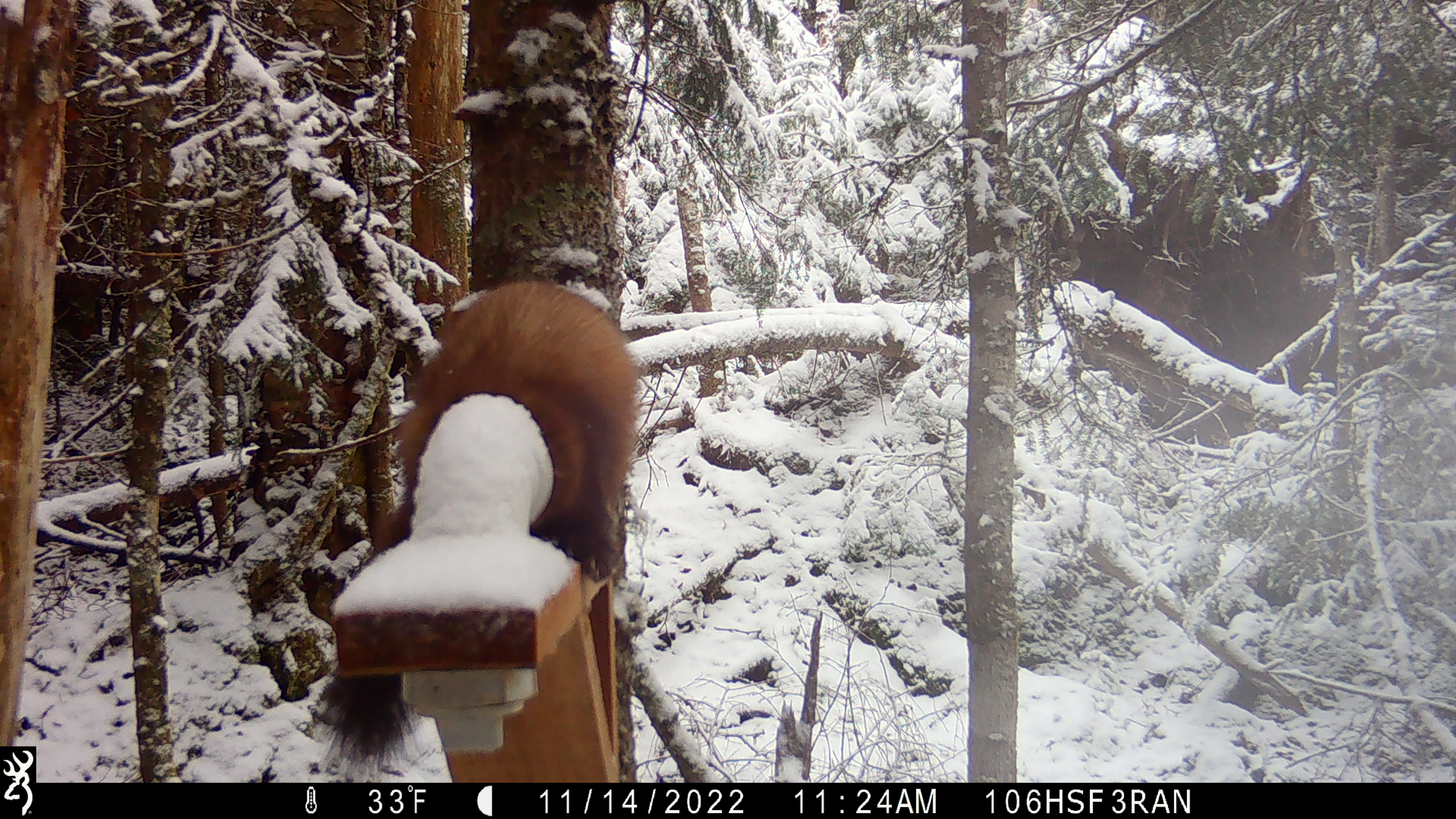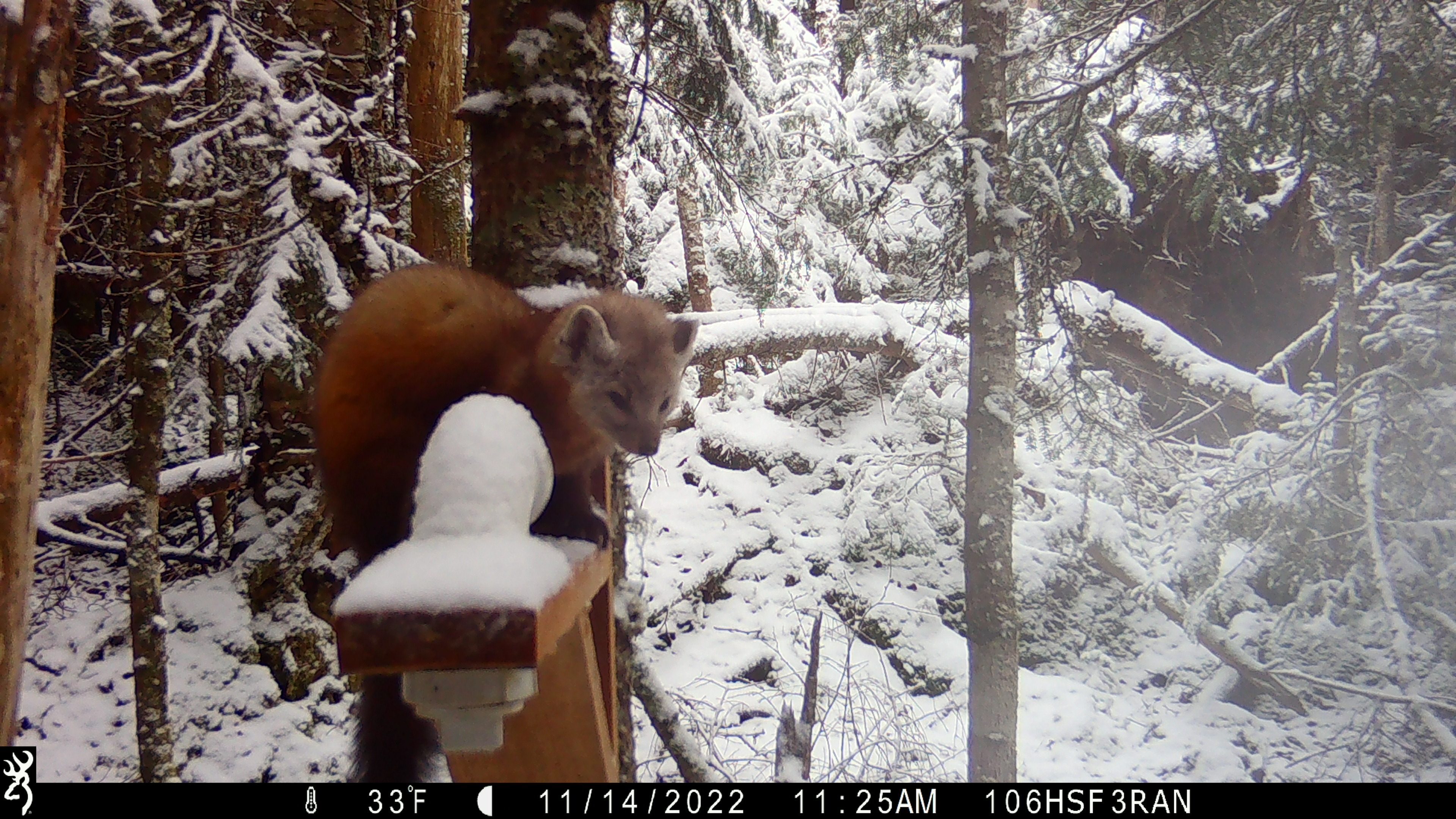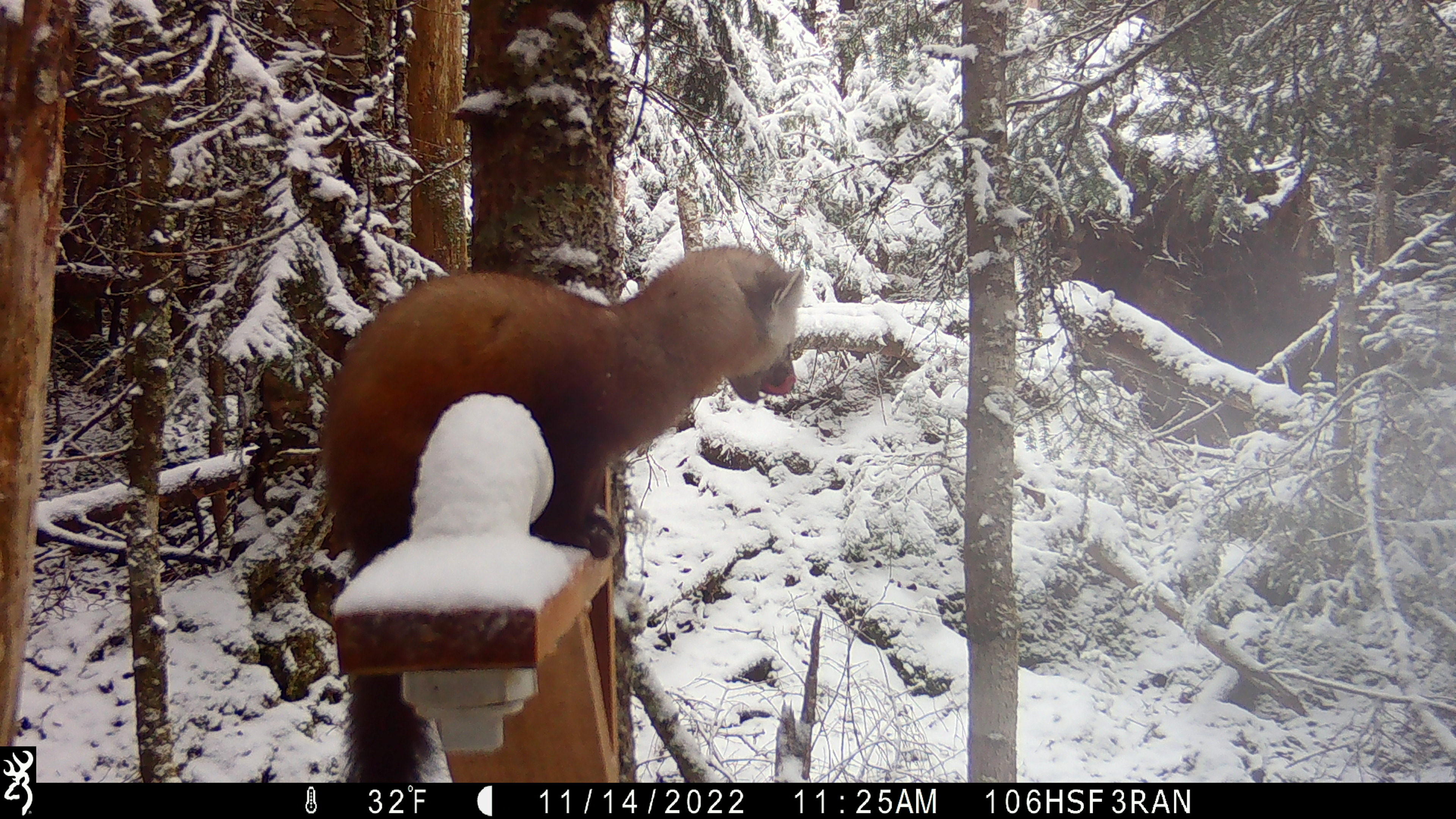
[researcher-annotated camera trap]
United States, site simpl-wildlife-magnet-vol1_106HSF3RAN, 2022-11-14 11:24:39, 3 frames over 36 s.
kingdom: Animalia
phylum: Chordata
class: Mammalia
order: Carnivora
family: Mustelidae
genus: Martes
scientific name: Martes americana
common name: american marten